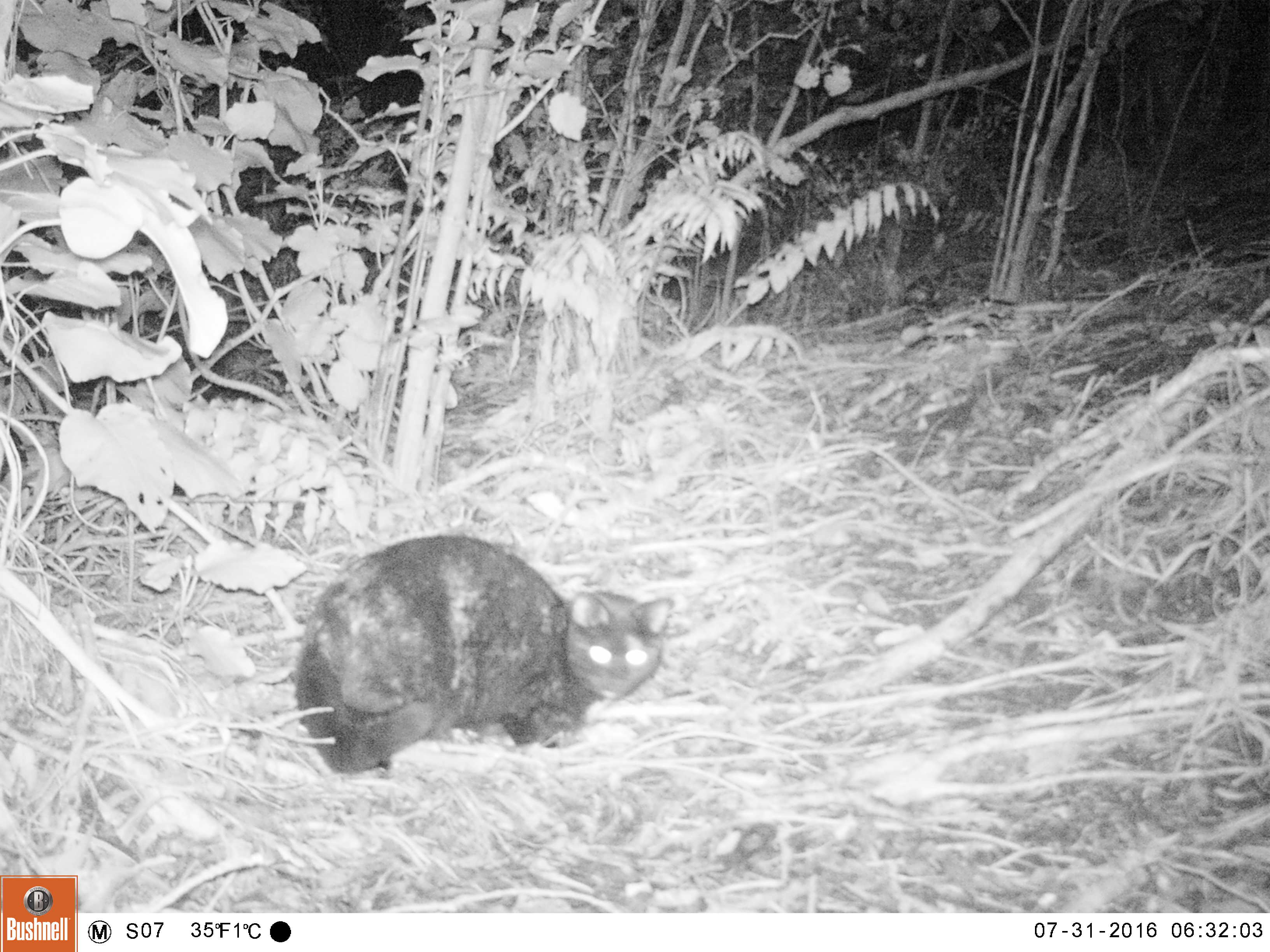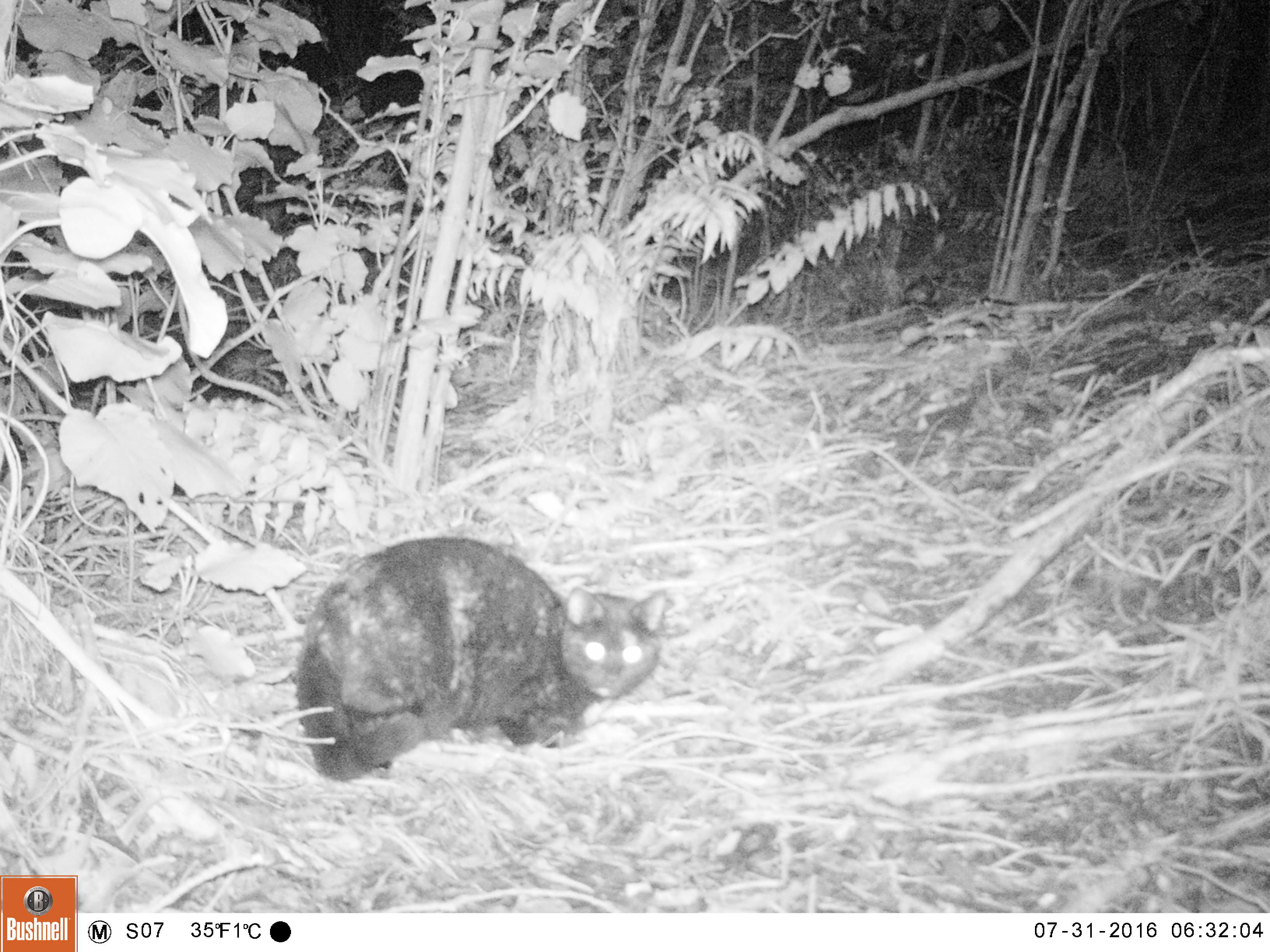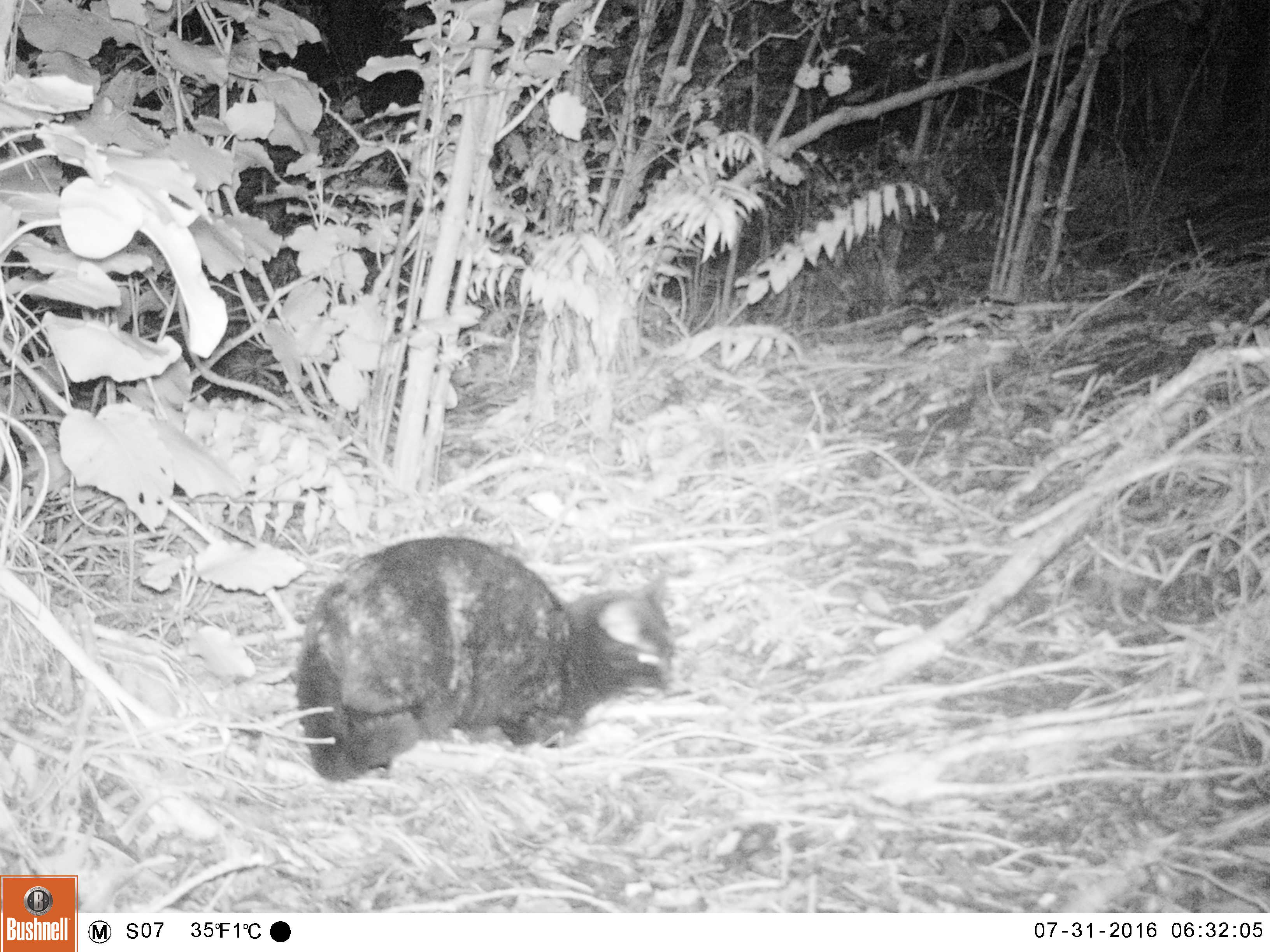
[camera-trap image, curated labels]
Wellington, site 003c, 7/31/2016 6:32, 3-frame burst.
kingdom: Animalia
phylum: Chordata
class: Mammalia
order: Carnivora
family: Felidae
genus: Felis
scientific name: Felis catus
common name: cat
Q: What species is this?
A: Cat (Felis catus).